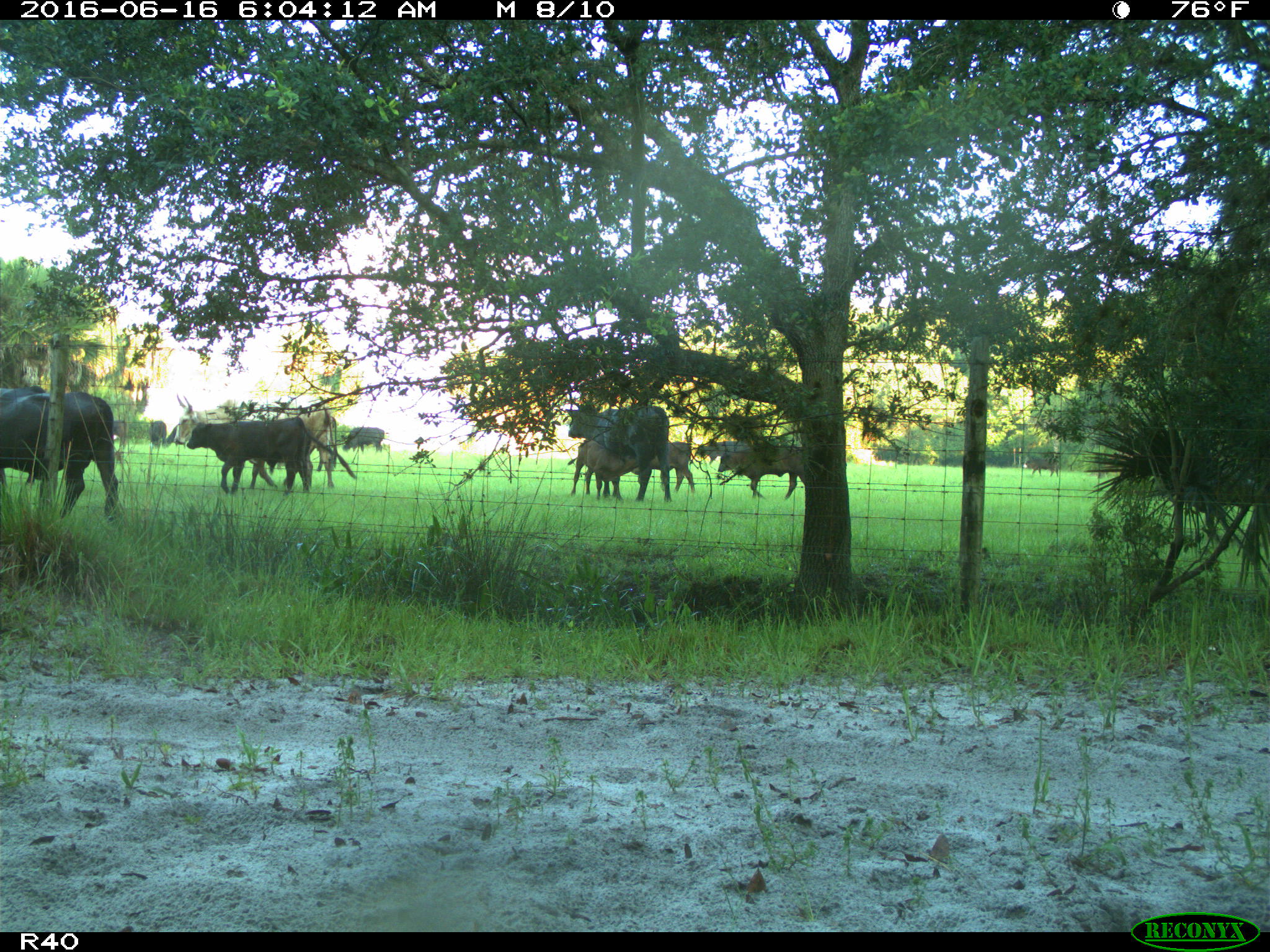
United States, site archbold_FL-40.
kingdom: Animalia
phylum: Chordata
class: Mammalia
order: Artiodactyla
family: Bovidae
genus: Bos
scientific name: Bos taurus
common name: domestic cow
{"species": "Bos taurus (domestic cow)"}